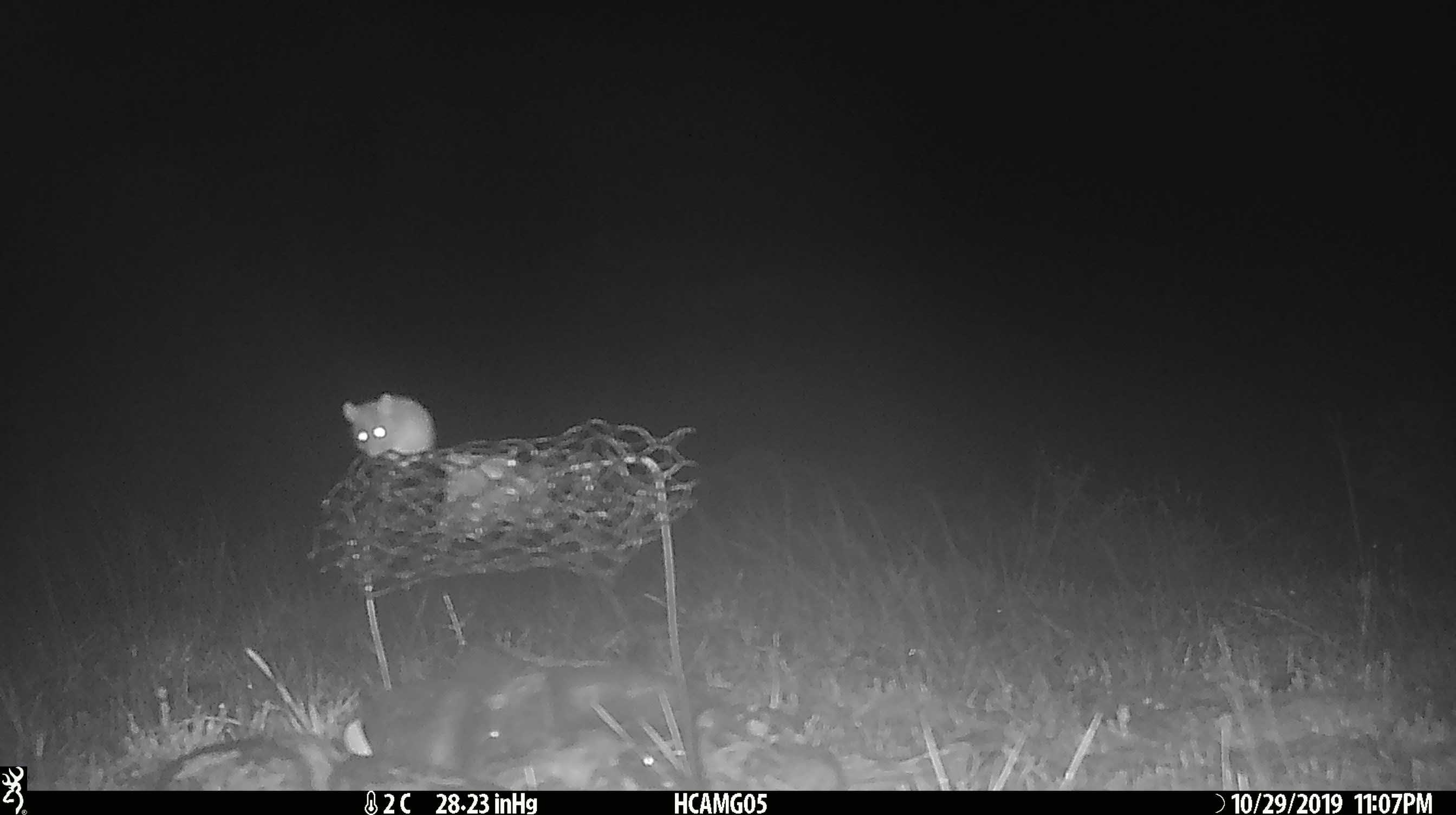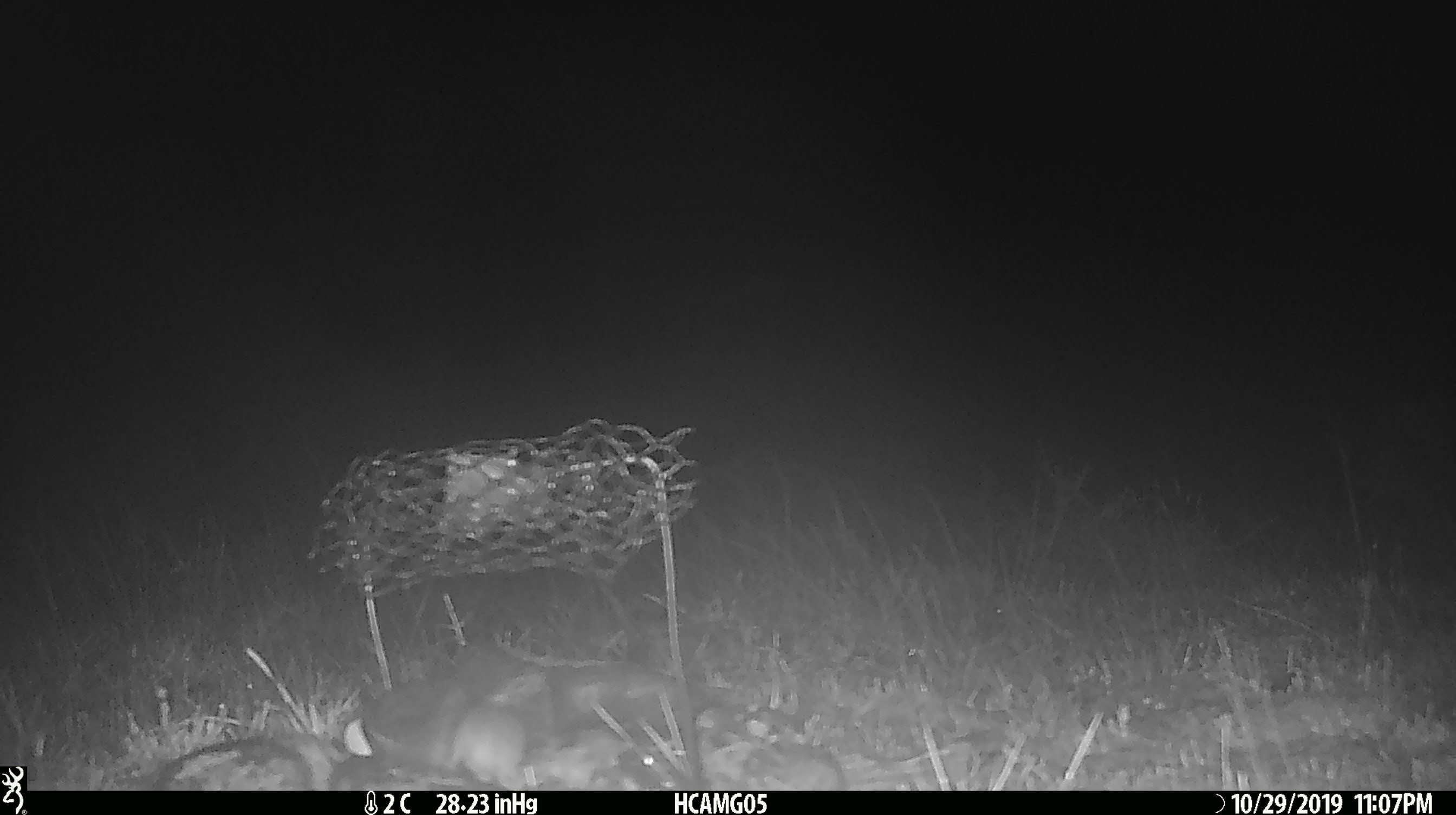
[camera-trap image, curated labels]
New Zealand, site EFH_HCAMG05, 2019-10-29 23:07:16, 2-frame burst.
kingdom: Animalia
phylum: Chordata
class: Mammalia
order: Rodentia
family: Muridae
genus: Mus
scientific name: Mus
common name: mouse